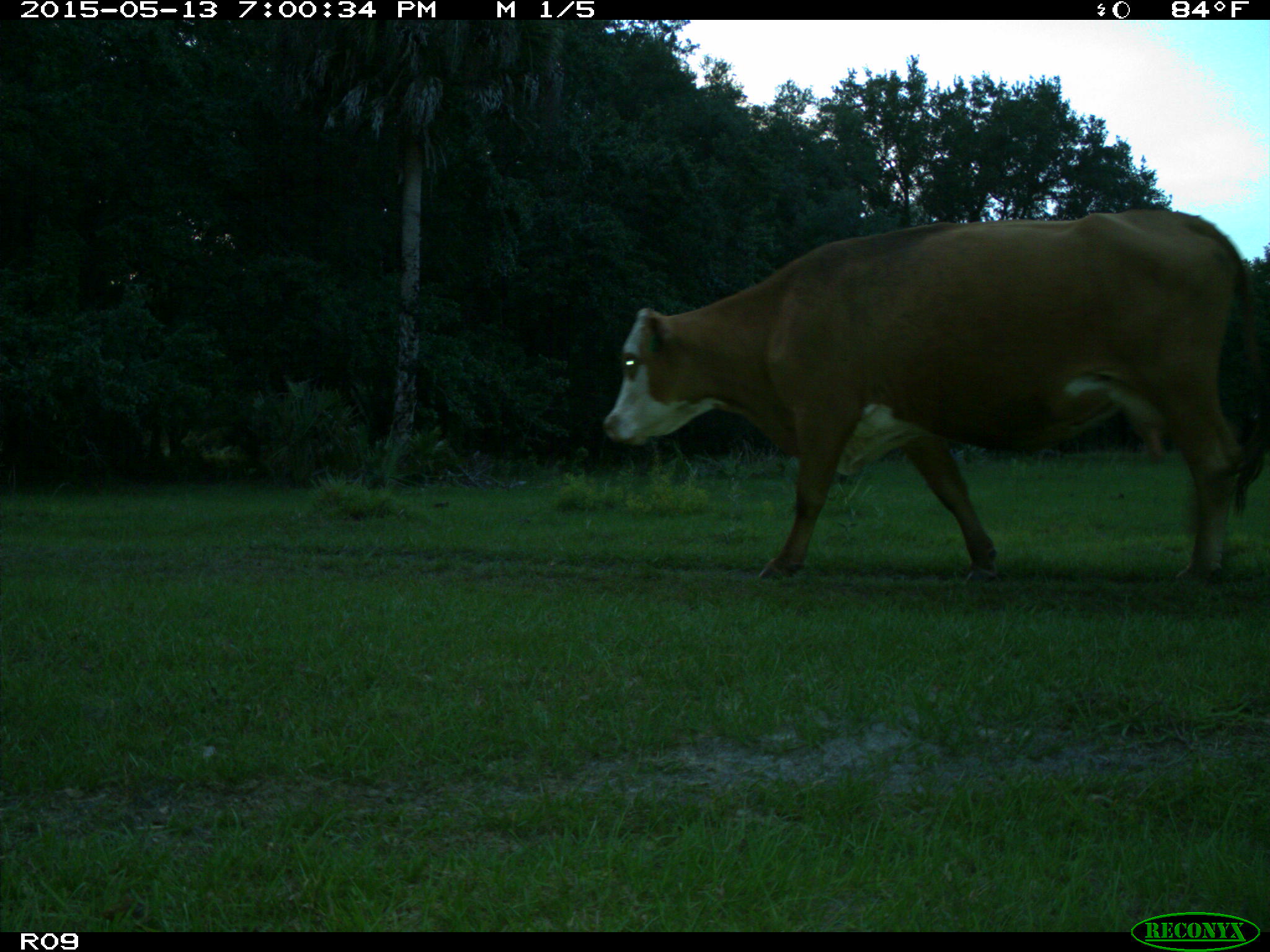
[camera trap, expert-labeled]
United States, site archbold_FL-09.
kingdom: Animalia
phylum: Chordata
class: Mammalia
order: Artiodactyla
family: Bovidae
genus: Bos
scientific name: Bos taurus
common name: domestic cow